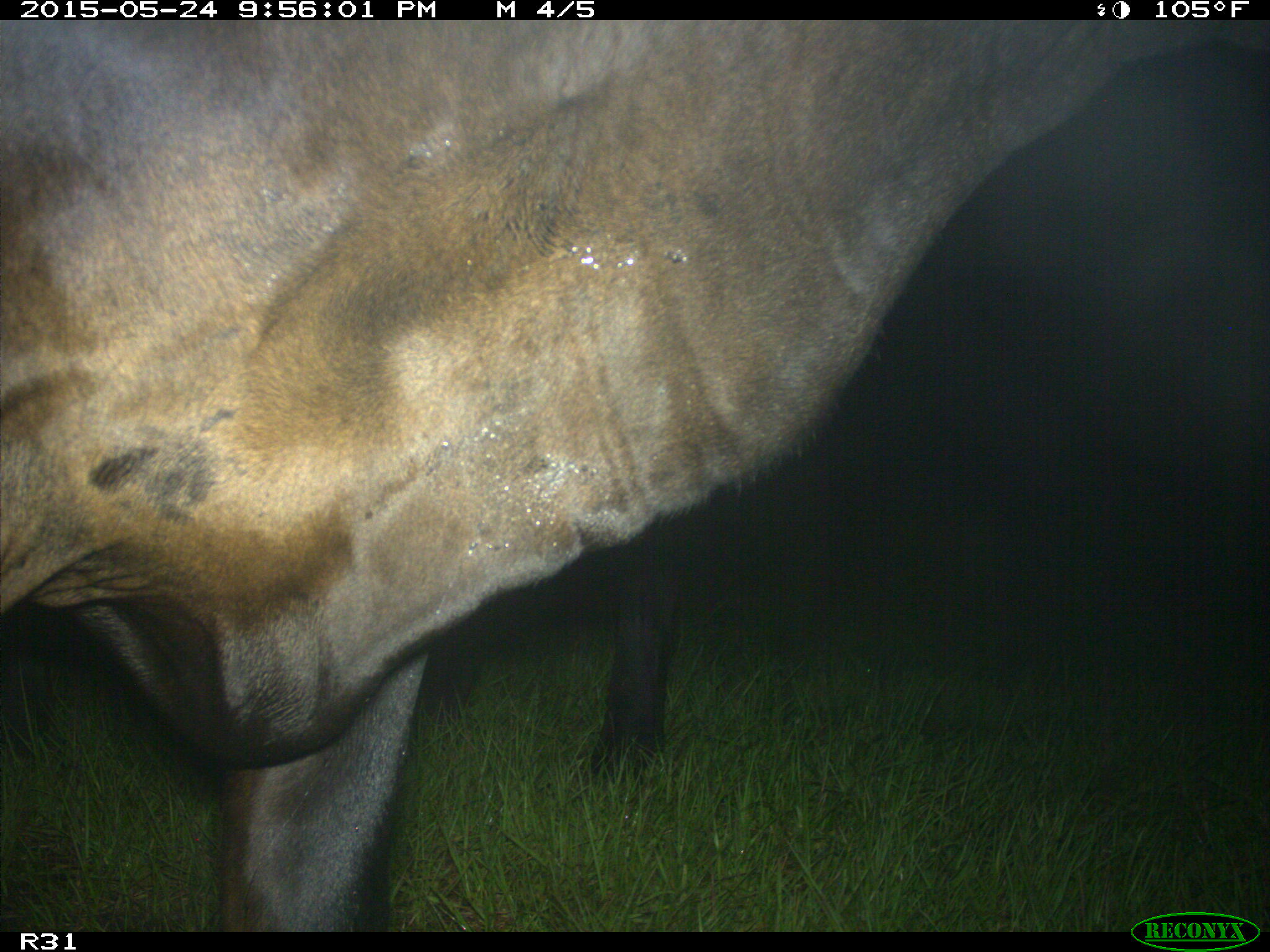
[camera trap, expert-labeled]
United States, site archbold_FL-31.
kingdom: Animalia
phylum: Chordata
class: Mammalia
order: Artiodactyla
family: Bovidae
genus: Bos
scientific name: Bos taurus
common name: domestic cow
Bos taurus (domestic cow).